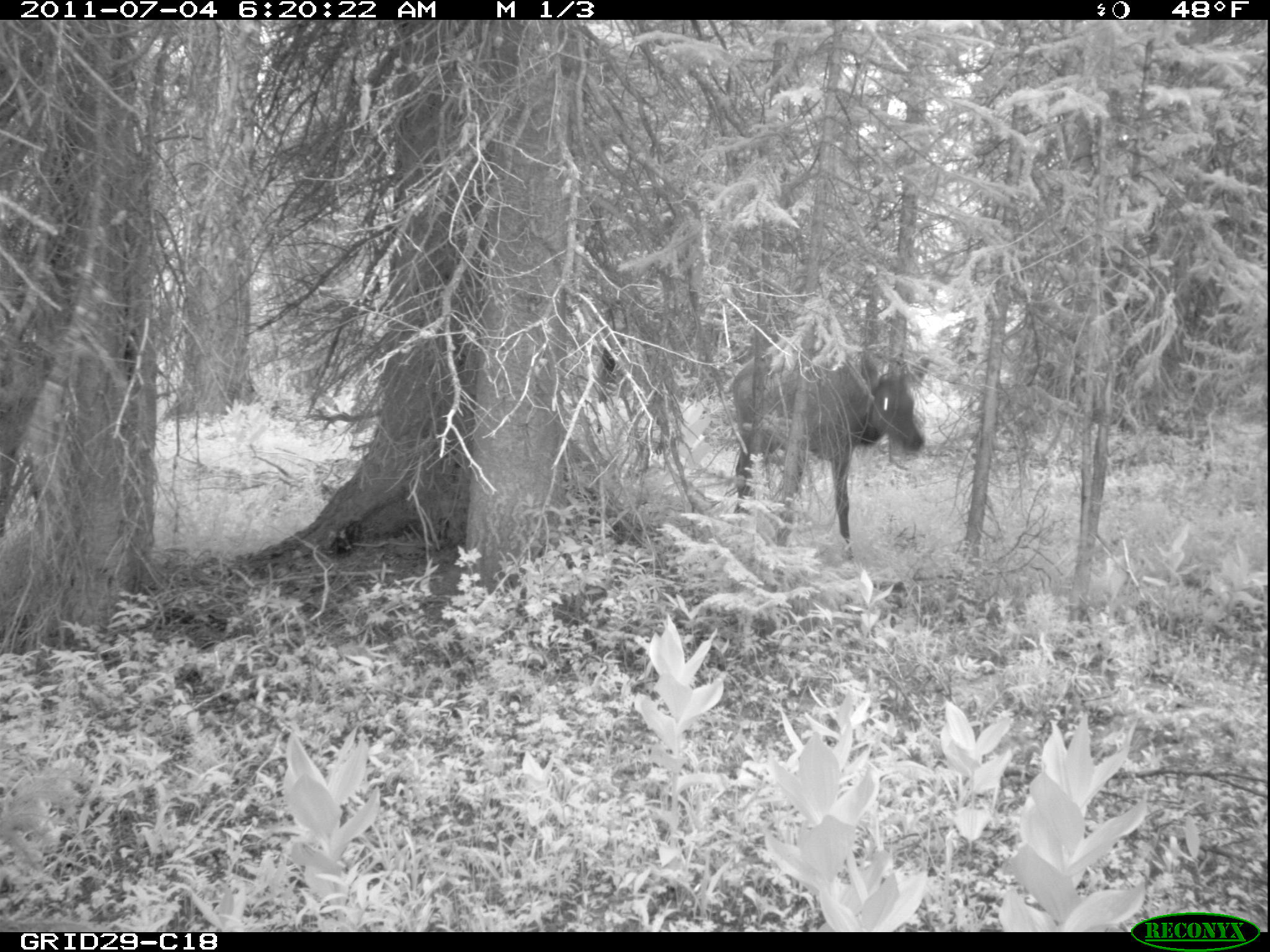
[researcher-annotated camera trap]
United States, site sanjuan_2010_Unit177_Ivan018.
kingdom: Animalia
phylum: Chordata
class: Mammalia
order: Artiodactyla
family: Cervidae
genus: Cervus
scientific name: Cervus elaphus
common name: red deer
Cervus elaphus (red deer).